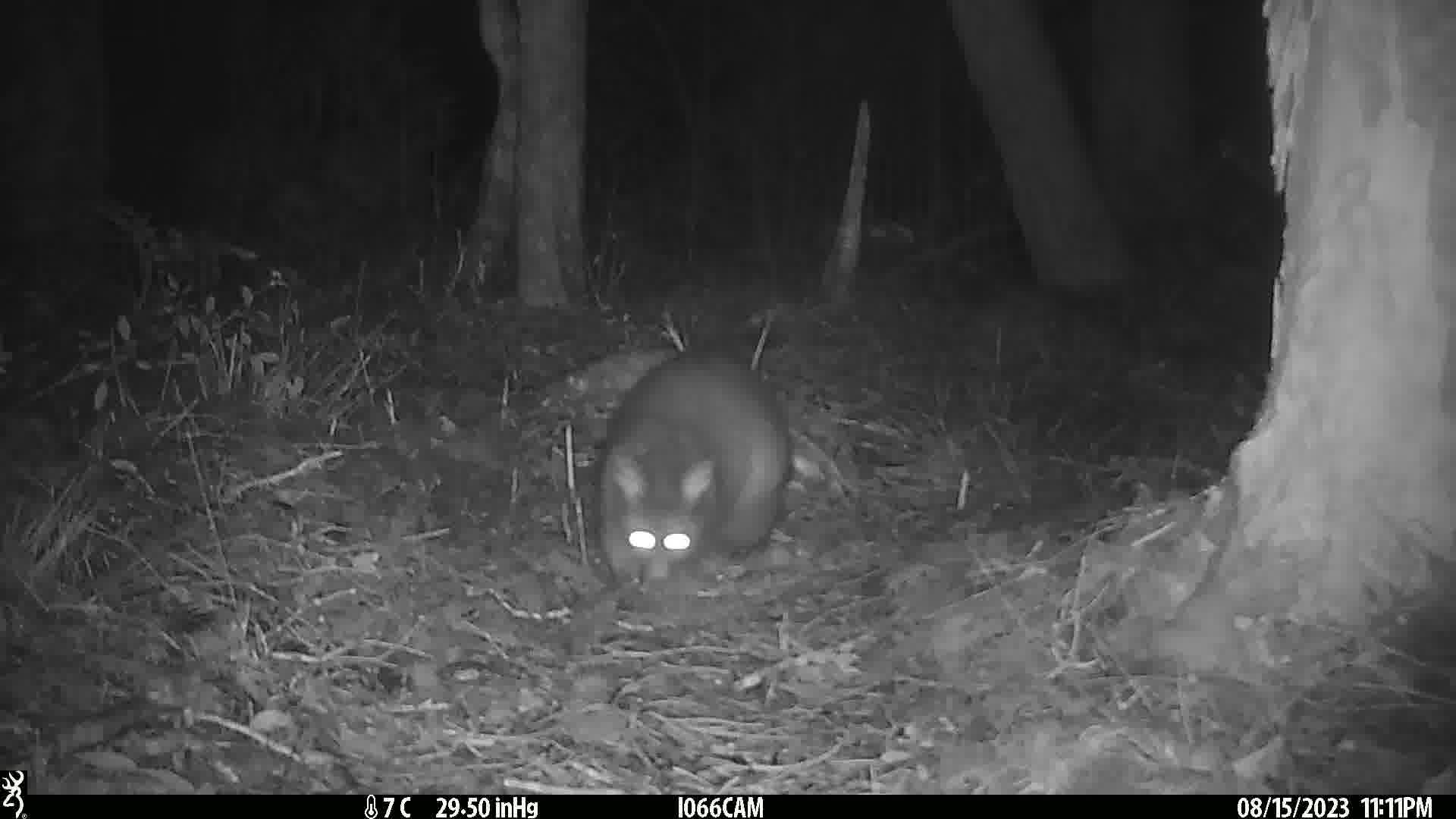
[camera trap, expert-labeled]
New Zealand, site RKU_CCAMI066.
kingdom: Animalia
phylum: Chordata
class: Mammalia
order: Diprotodontia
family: Phalangeridae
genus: Trichosurus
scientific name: Trichosurus vulpecula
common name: common brushtail possum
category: possum